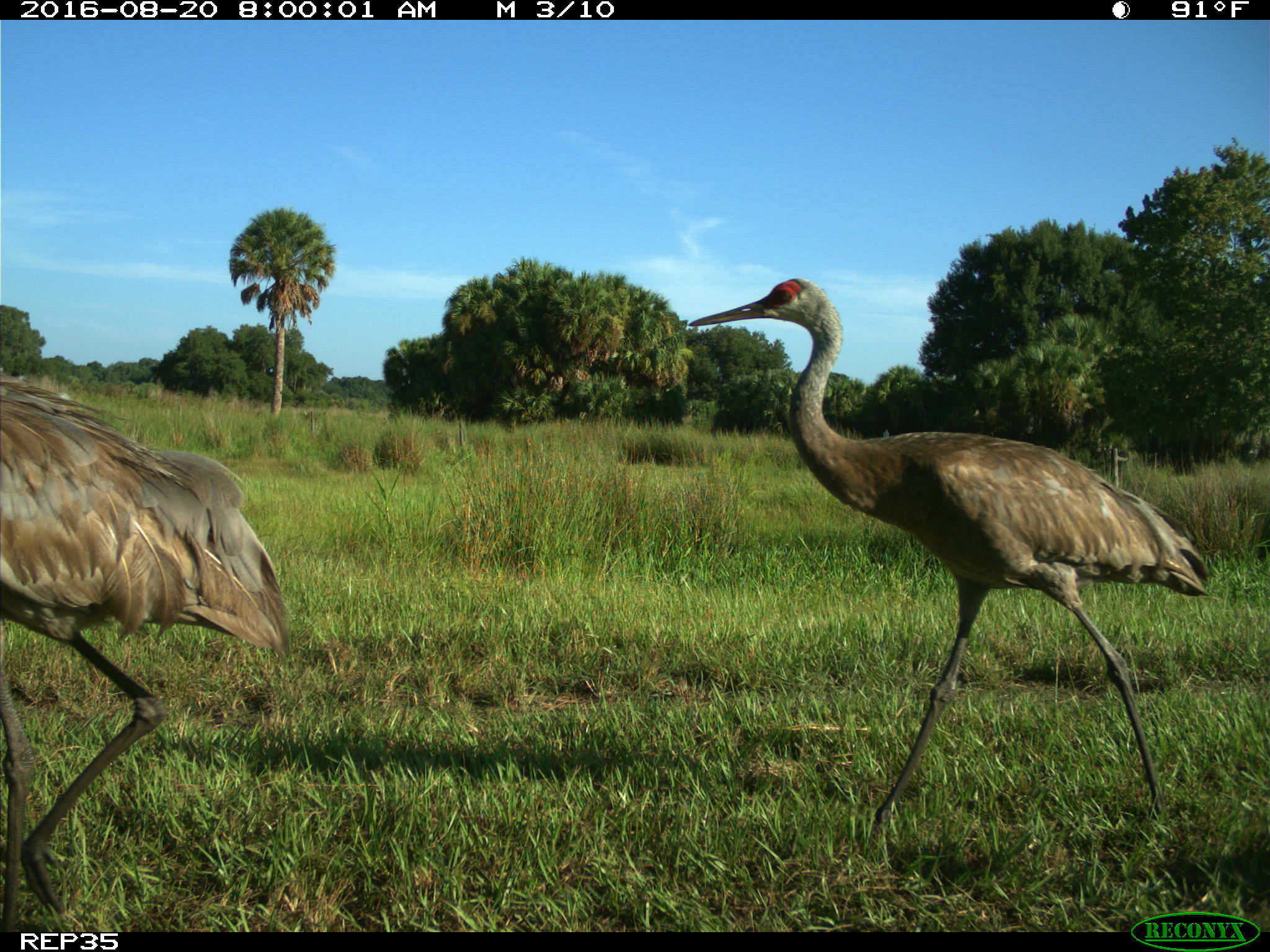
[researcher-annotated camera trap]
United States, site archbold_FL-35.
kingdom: Animalia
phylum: Chordata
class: Aves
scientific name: Aves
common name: birds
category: unidentified bird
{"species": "unidentified bird (birds) (Aves)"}